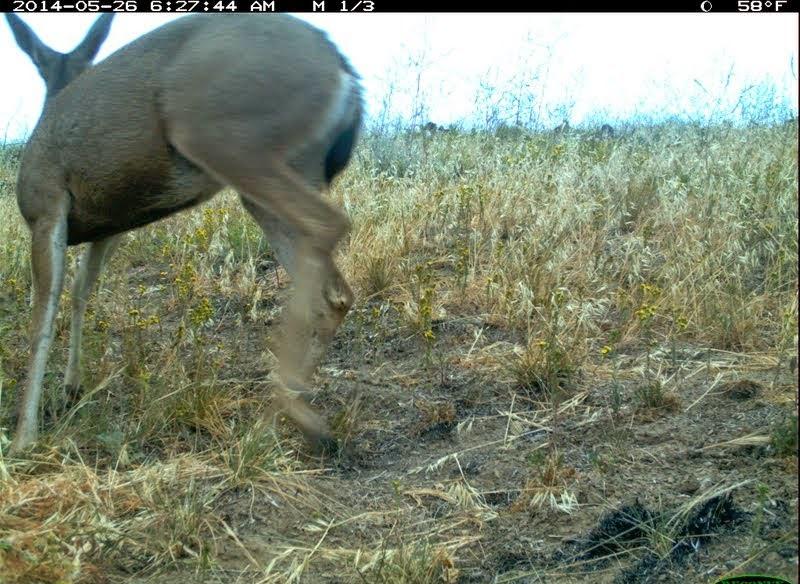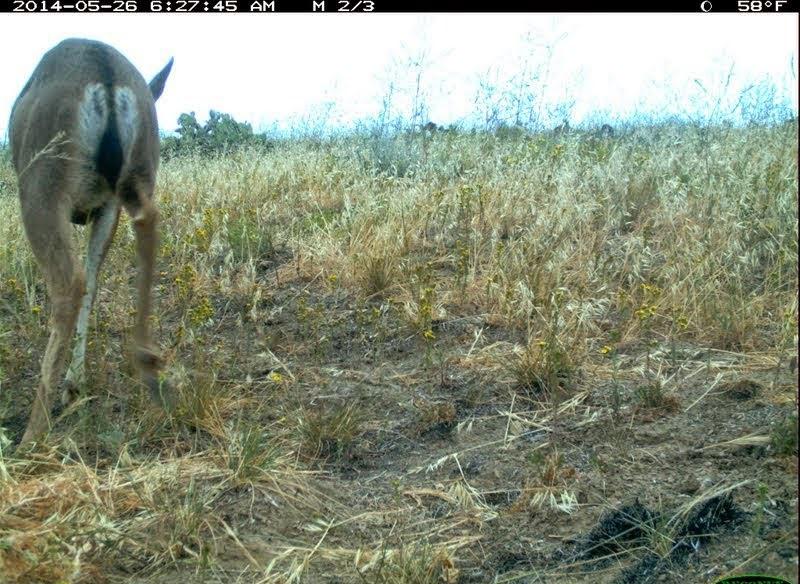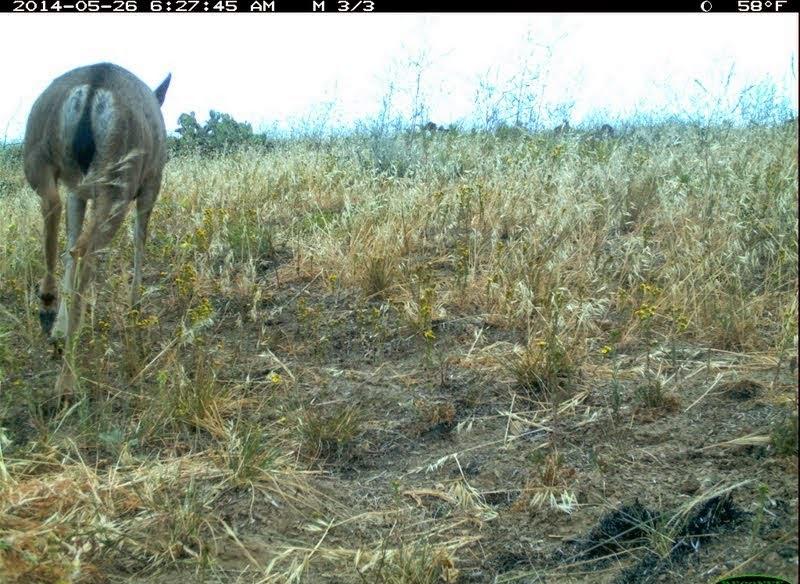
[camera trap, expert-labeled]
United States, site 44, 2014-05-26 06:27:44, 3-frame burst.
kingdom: Animalia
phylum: Chordata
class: Mammalia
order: Artiodactyla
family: Cervidae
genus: Odocoileus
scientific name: Odocoileus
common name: deer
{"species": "deer (Odocoileus)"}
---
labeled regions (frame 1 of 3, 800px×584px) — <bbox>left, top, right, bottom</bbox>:
deer: <bbox>0, 14, 369, 466</bbox>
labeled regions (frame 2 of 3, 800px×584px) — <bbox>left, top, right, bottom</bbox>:
deer: <bbox>8, 36, 177, 455</bbox>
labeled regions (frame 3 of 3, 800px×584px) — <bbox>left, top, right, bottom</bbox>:
deer: <bbox>22, 64, 174, 401</bbox>